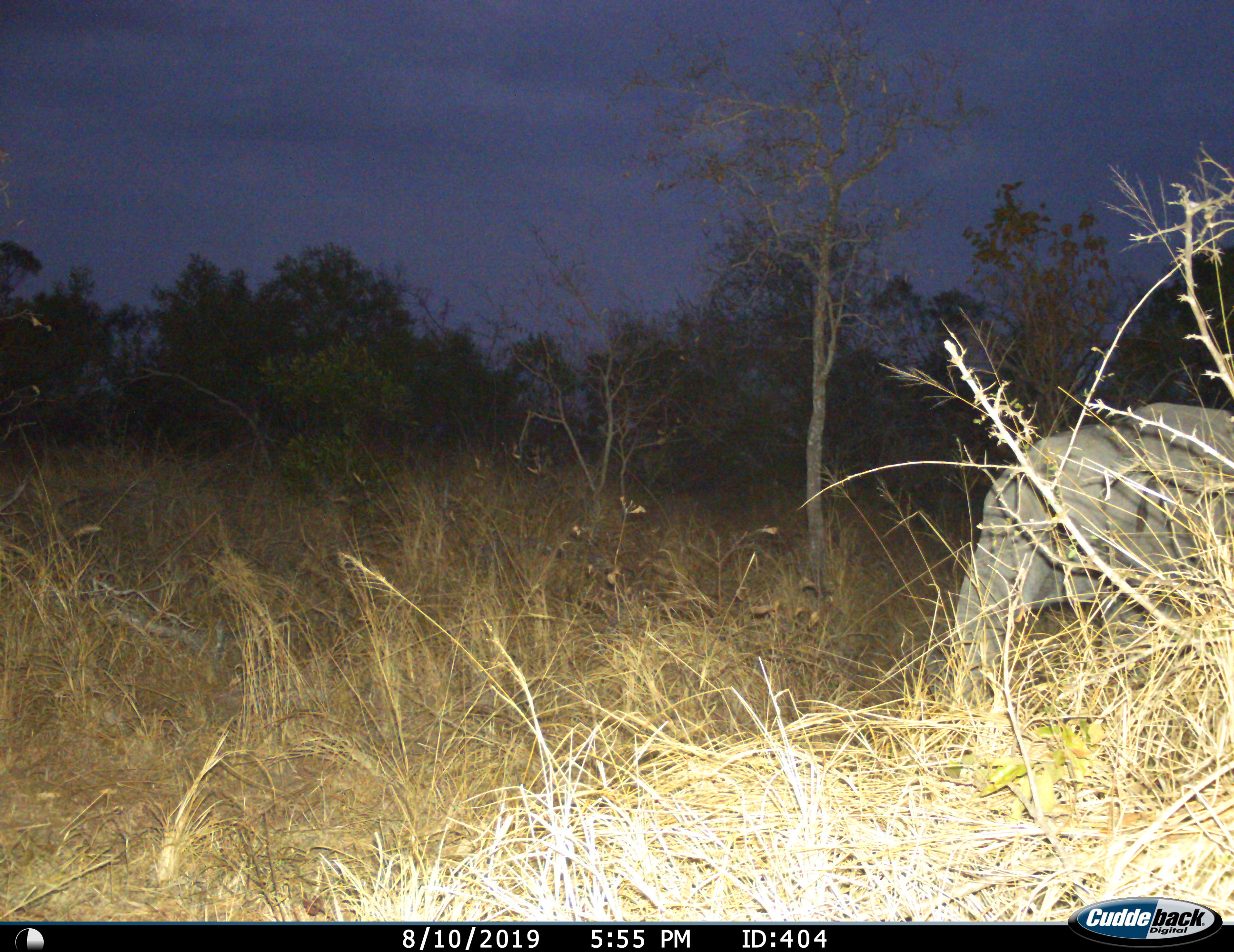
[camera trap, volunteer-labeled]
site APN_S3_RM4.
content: unidentified animal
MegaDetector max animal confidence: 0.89